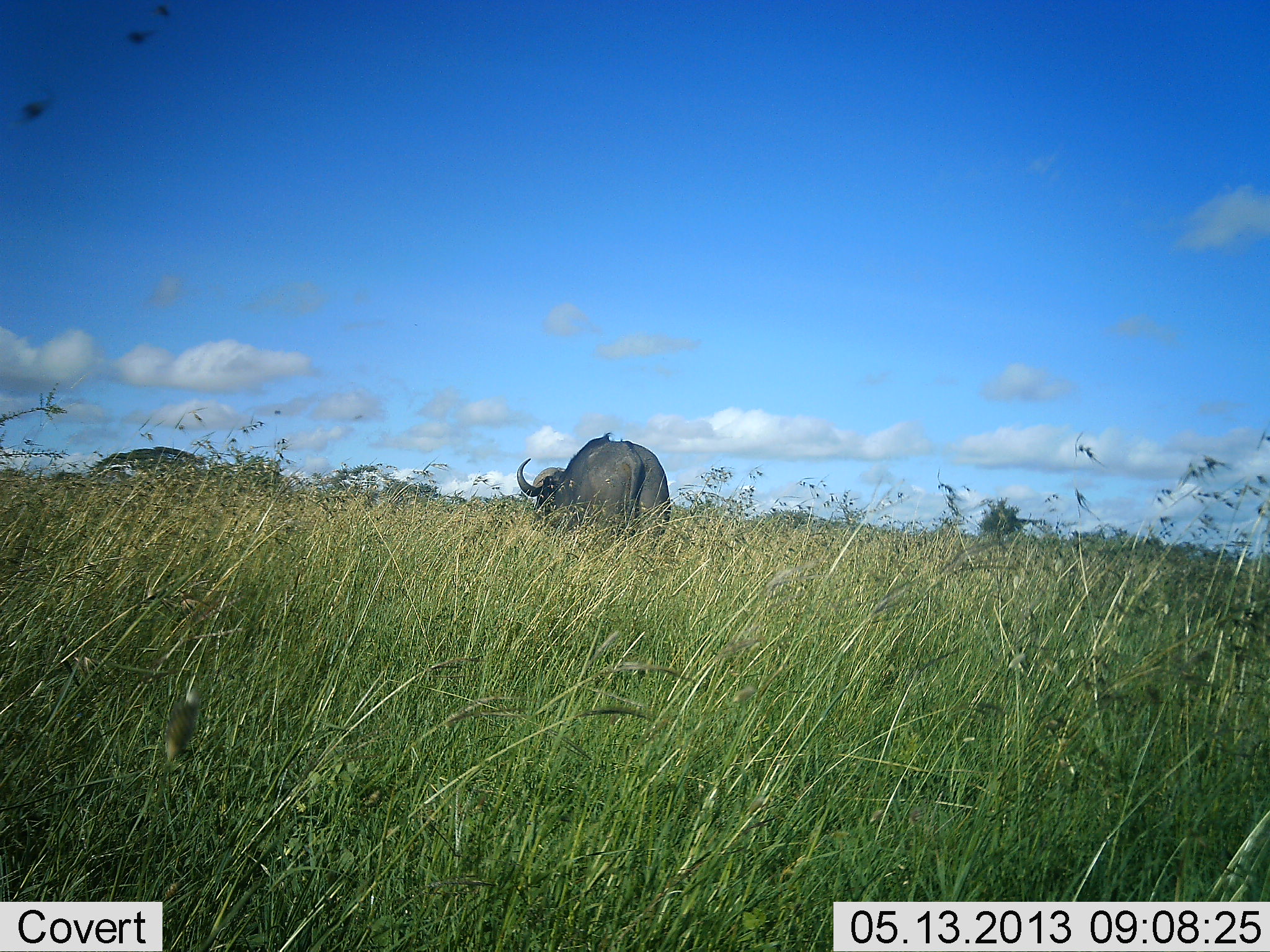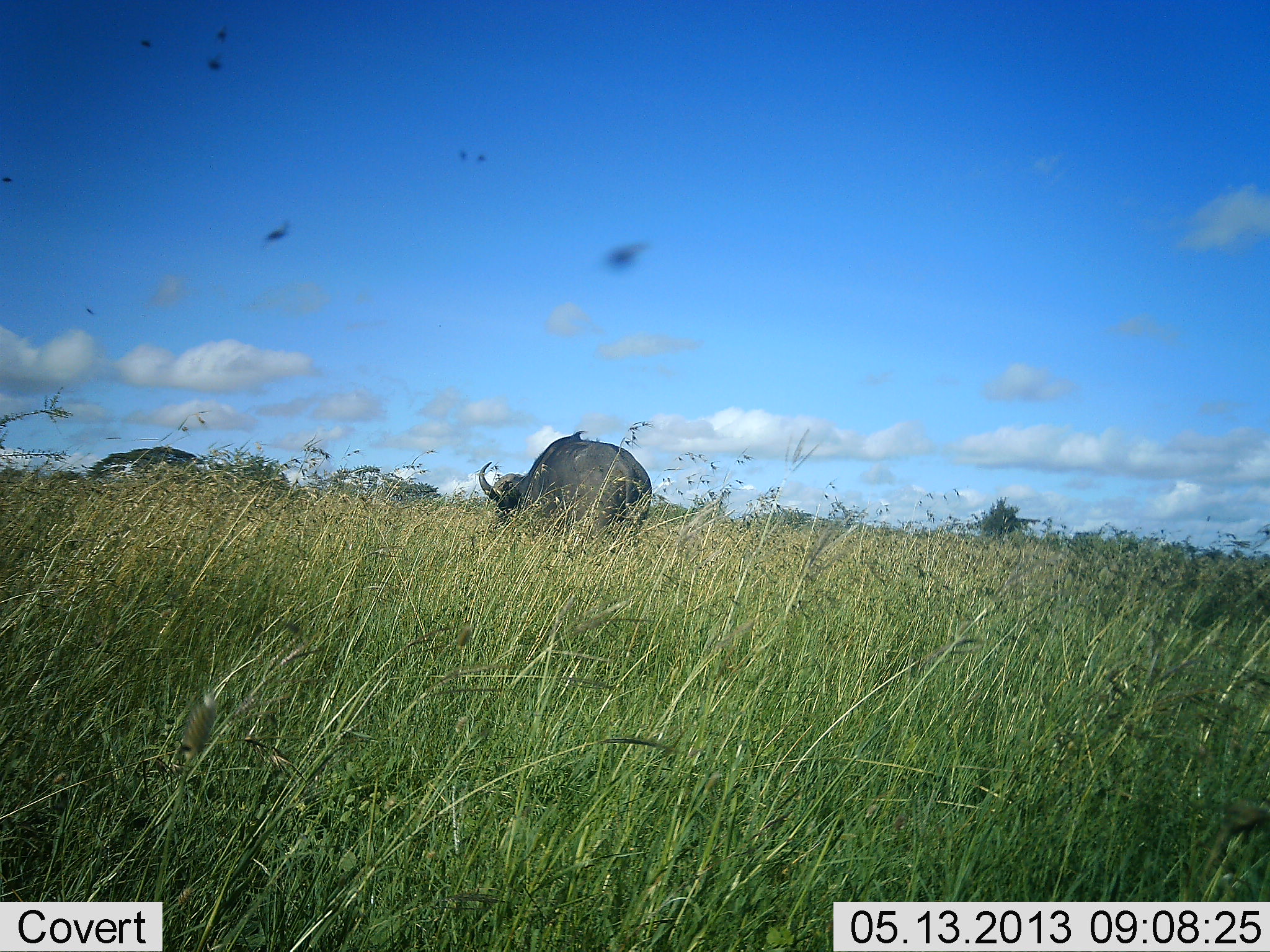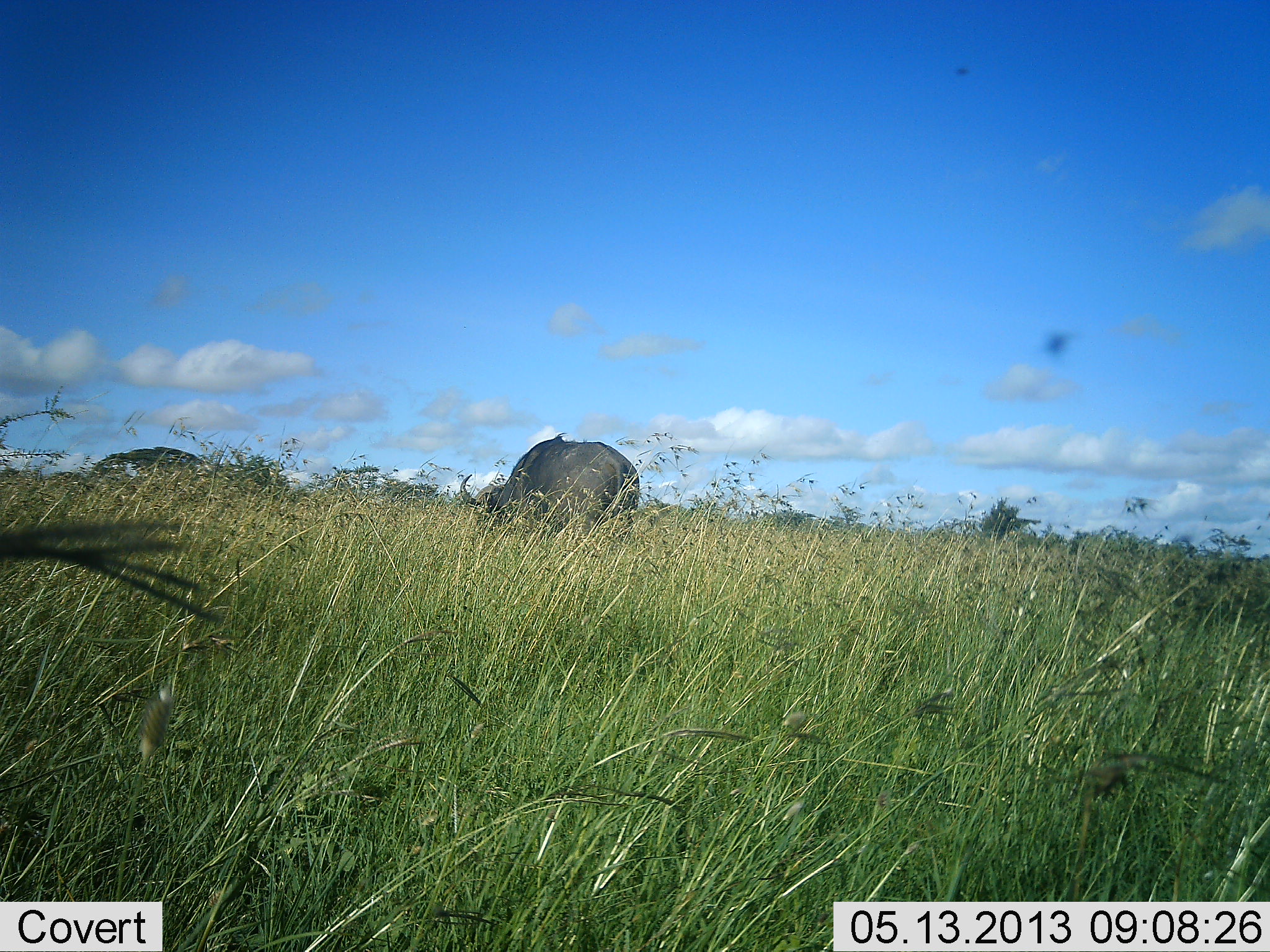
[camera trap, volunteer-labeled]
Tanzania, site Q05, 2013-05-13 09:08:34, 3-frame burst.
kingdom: Animalia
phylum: Chordata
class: Mammalia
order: Artiodactyla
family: Bovidae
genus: Syncerus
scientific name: Syncerus caffer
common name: cape buffalo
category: buffalo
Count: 1.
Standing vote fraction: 39%.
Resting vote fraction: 0%.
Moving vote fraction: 43%.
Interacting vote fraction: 0%.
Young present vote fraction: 0%.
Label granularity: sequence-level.